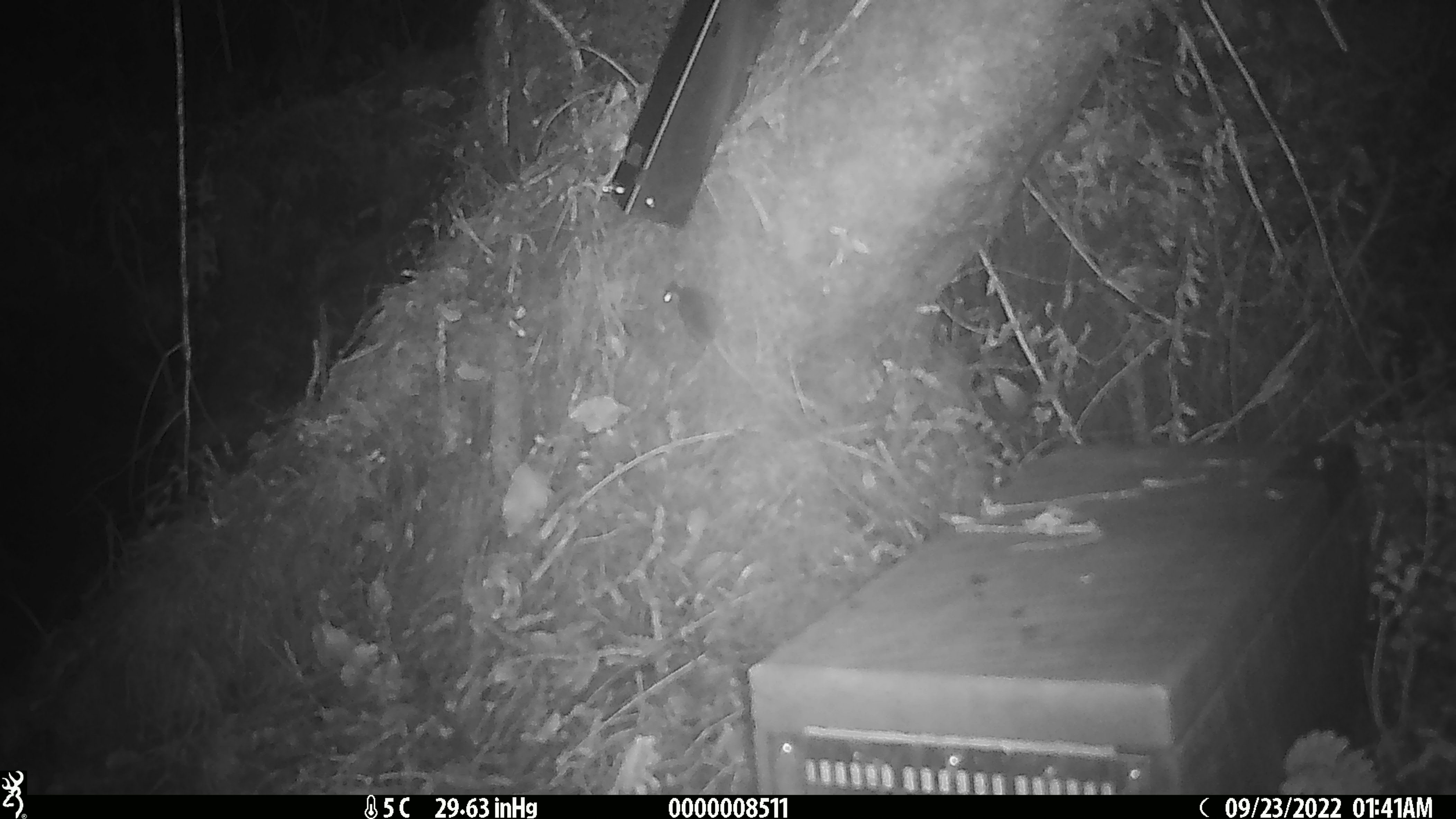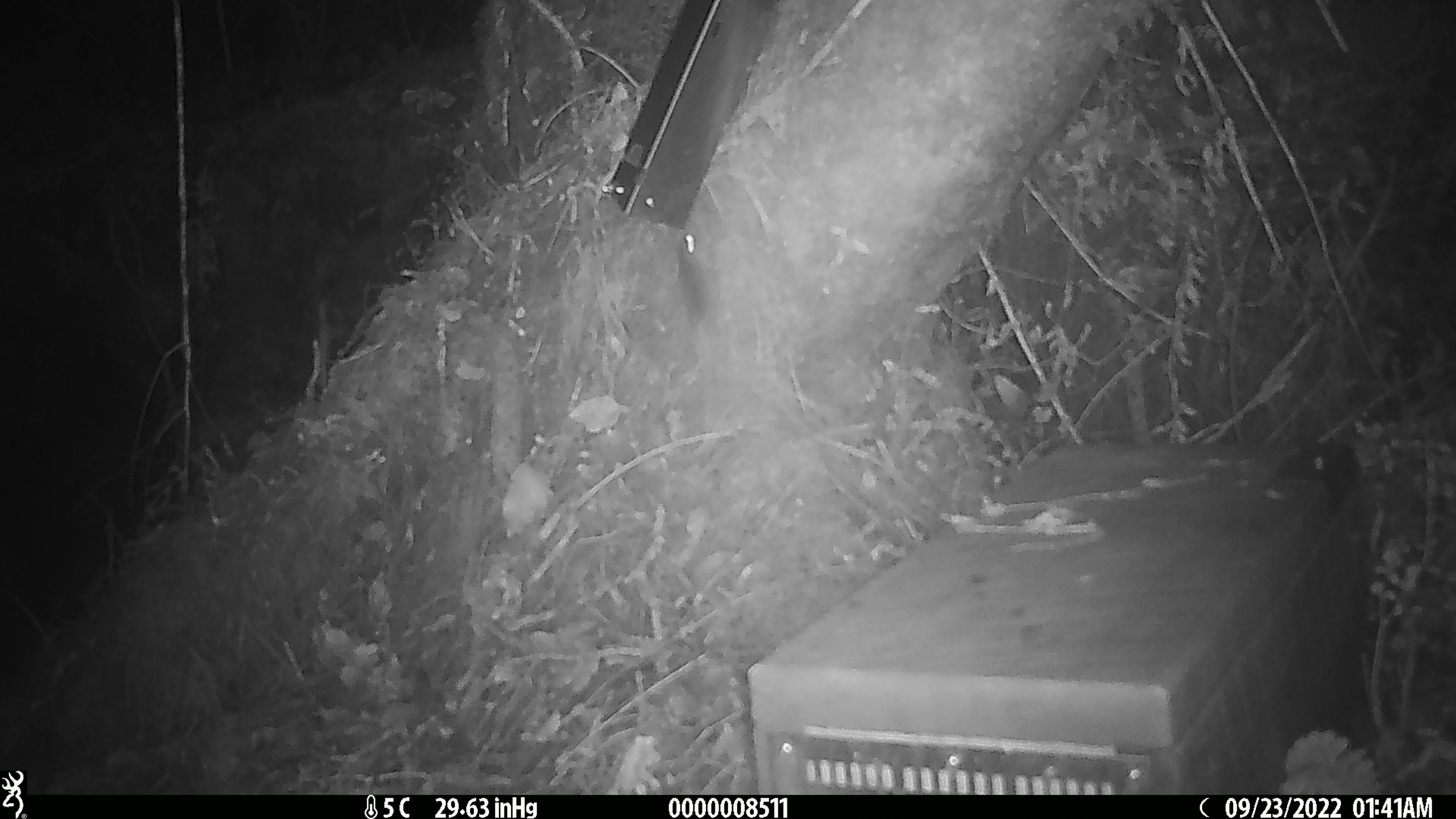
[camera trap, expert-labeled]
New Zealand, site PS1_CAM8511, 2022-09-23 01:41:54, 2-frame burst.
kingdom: Animalia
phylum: Chordata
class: Mammalia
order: Rodentia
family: Muridae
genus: Mus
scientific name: Mus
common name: mouse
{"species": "mouse (Mus)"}